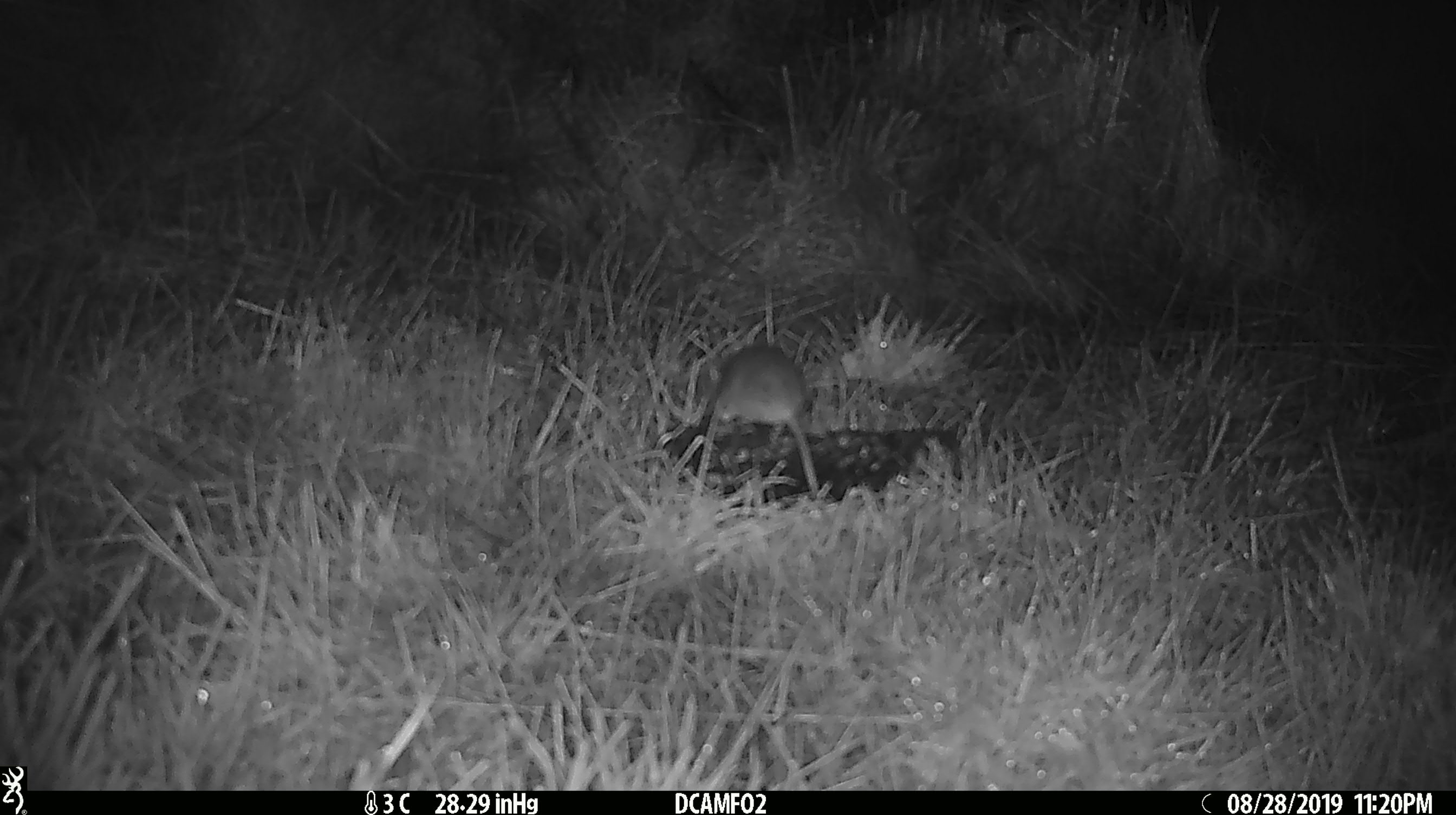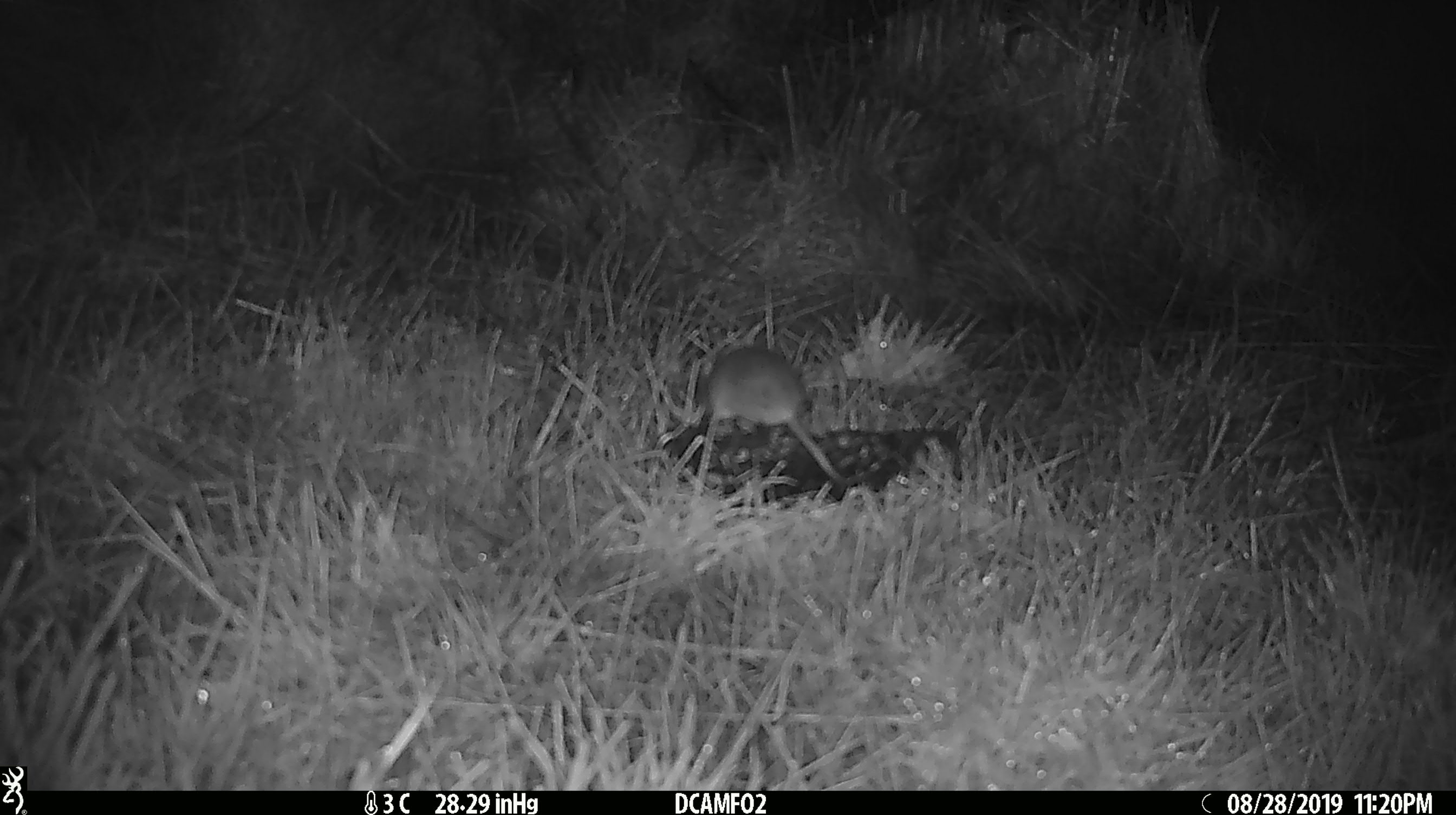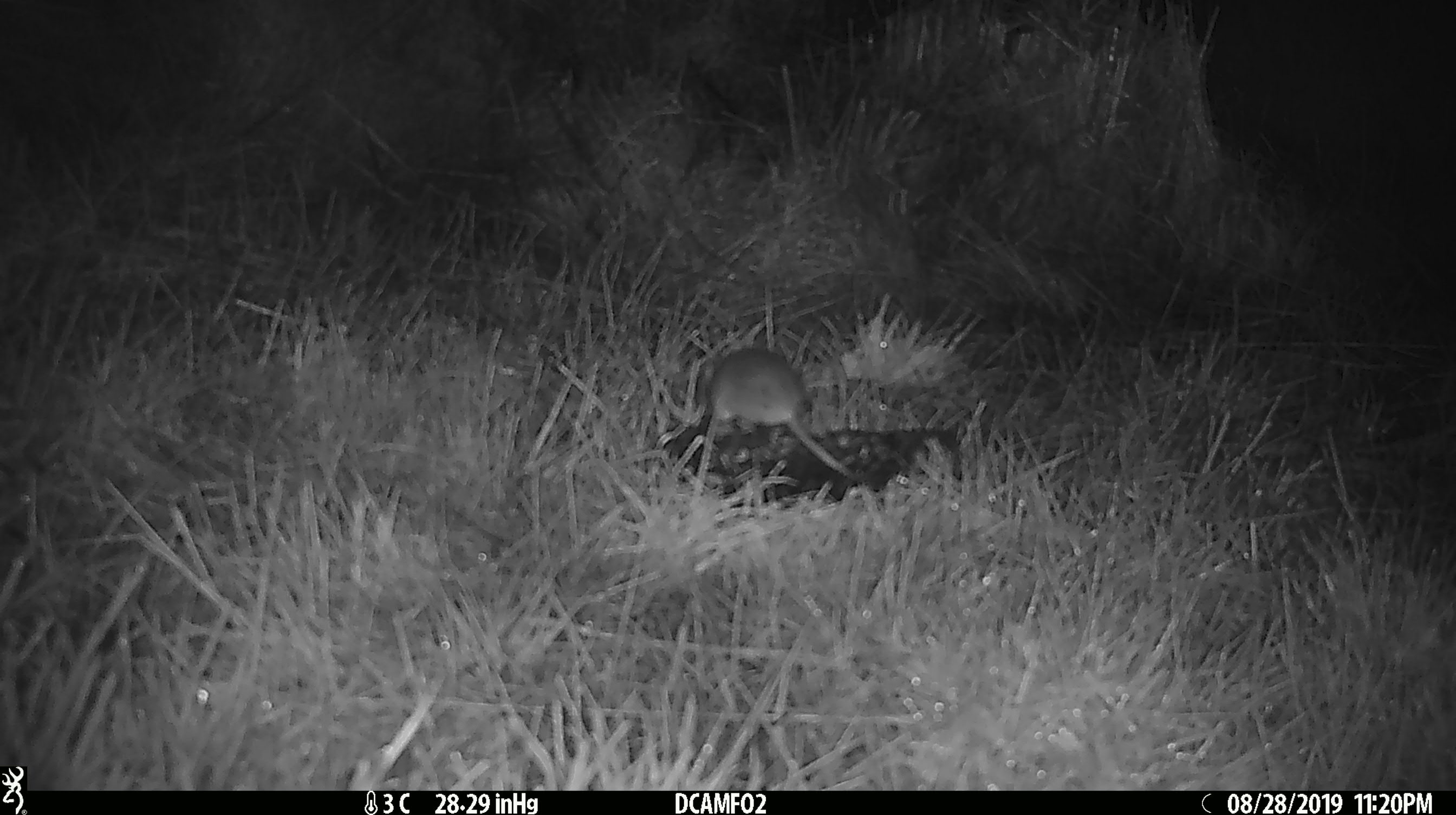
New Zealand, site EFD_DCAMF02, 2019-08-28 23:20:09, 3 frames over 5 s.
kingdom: Animalia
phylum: Chordata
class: Mammalia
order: Rodentia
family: Muridae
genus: Mus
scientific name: Mus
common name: mouse